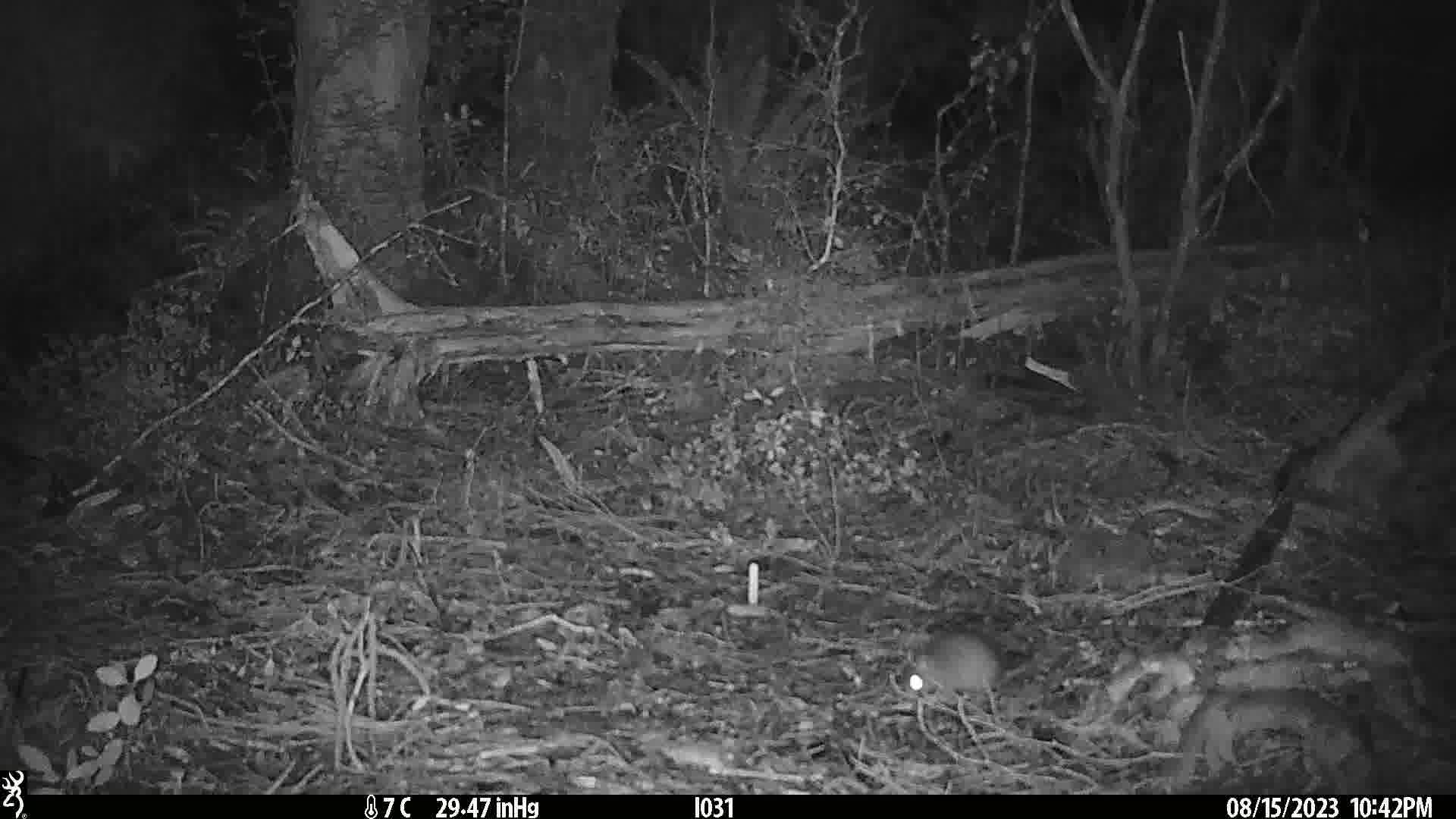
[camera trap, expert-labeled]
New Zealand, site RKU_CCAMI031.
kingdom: Animalia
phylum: Chordata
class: Mammalia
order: Rodentia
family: Muridae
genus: Rattus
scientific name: Rattus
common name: rat